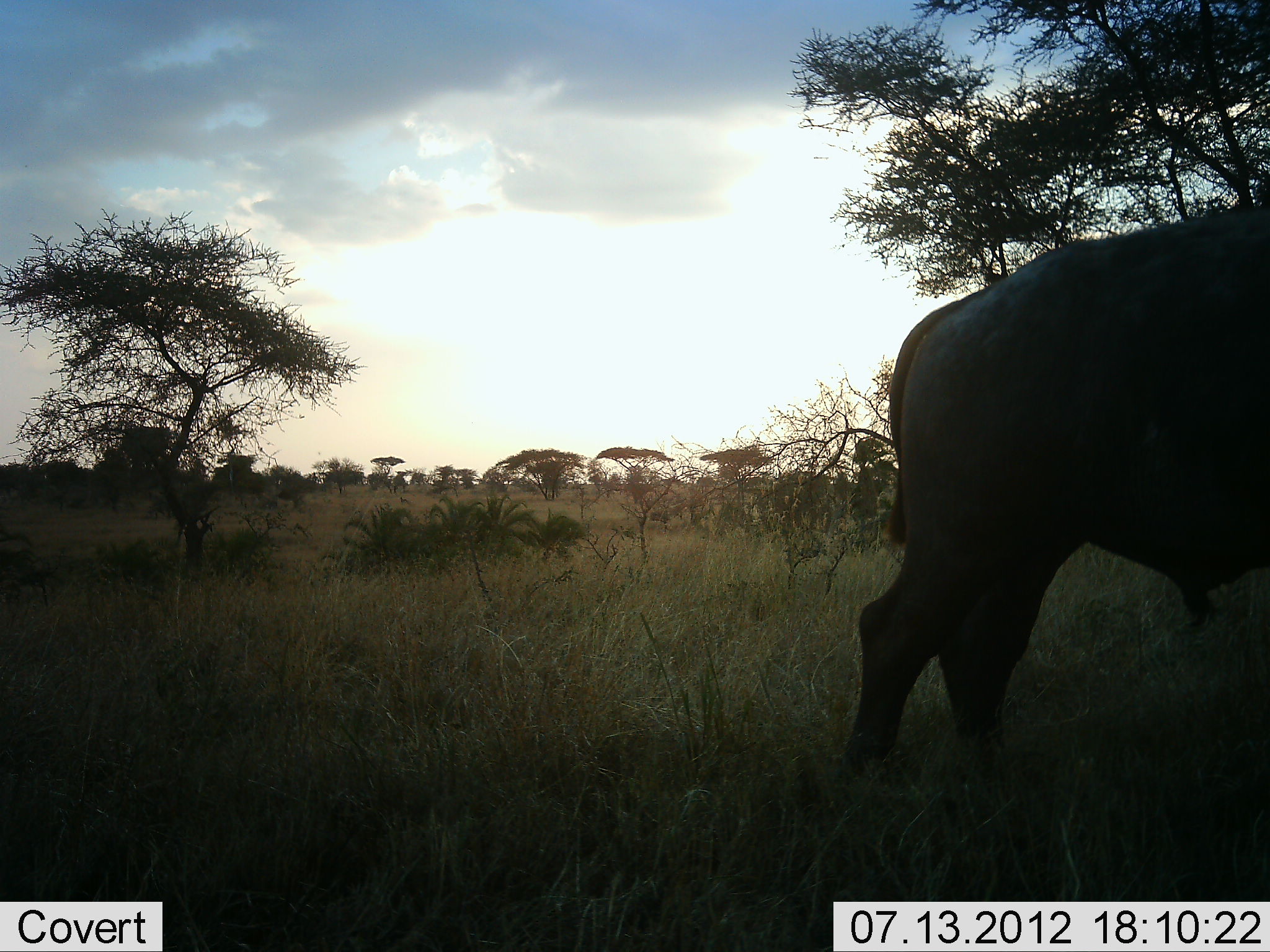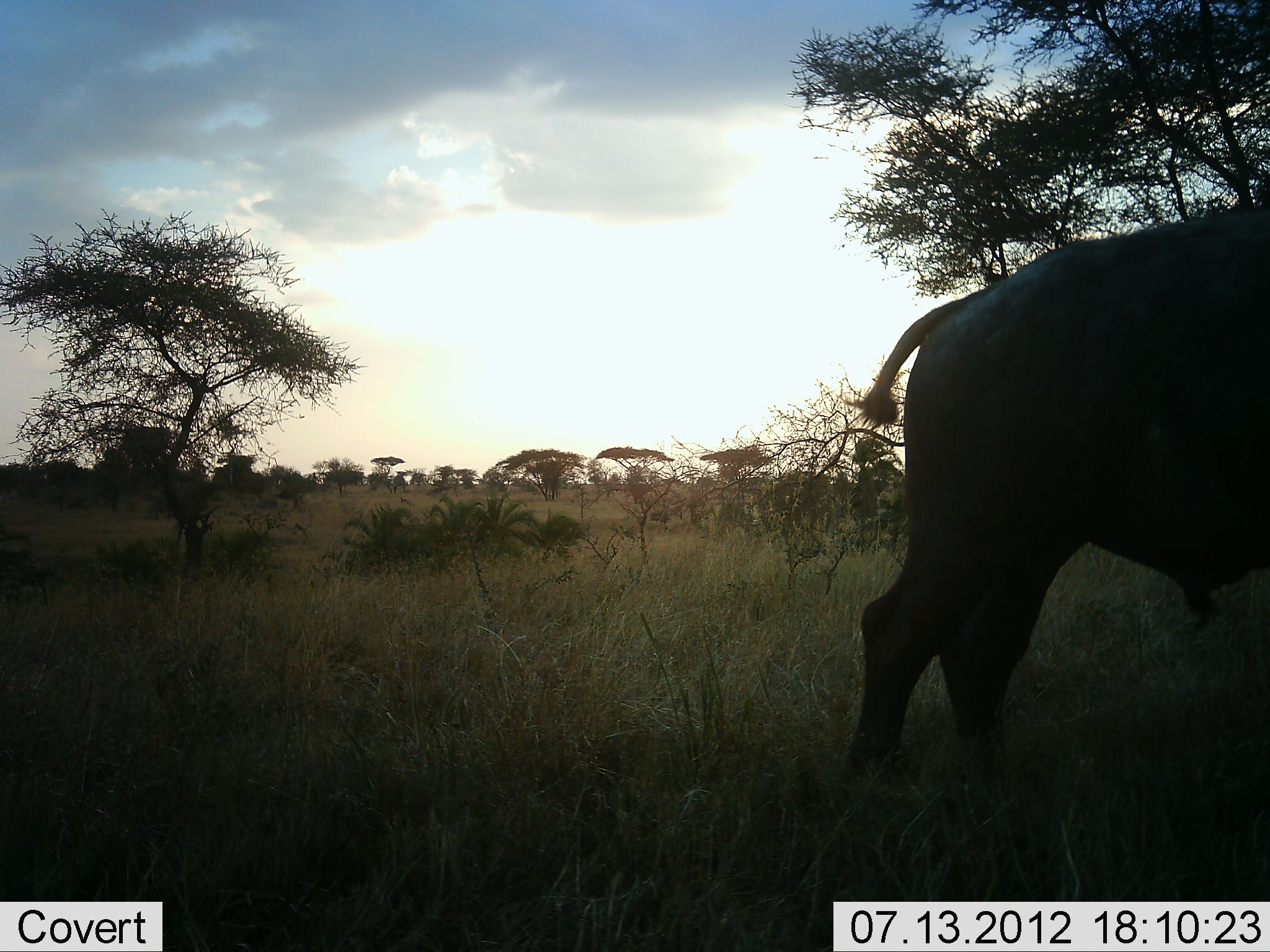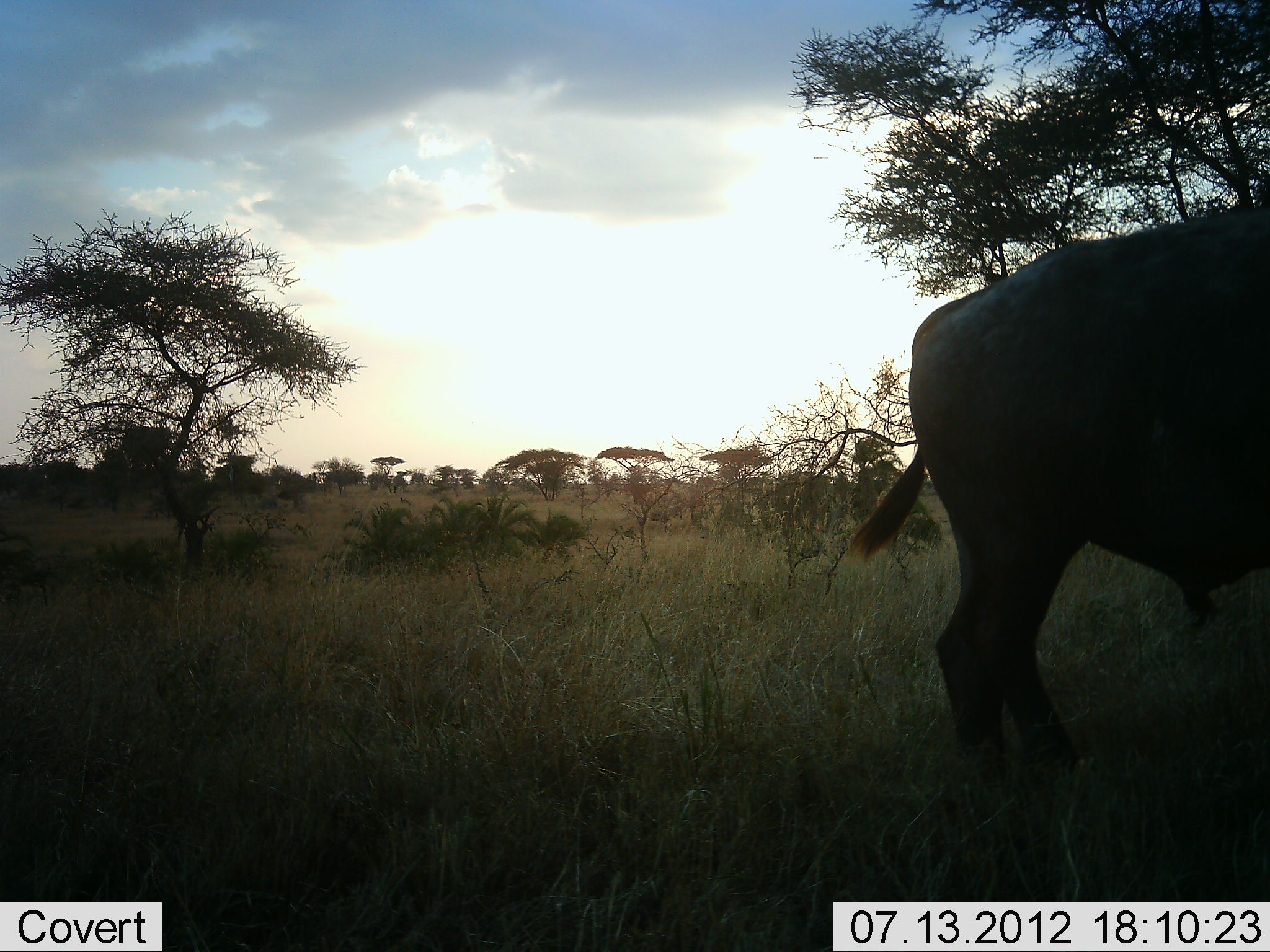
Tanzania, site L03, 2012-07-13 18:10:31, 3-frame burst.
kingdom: Animalia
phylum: Chordata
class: Mammalia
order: Artiodactyla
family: Bovidae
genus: Syncerus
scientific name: Syncerus caffer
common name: cape buffalo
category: buffalo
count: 1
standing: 90%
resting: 0%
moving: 10%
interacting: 0%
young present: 0%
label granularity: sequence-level